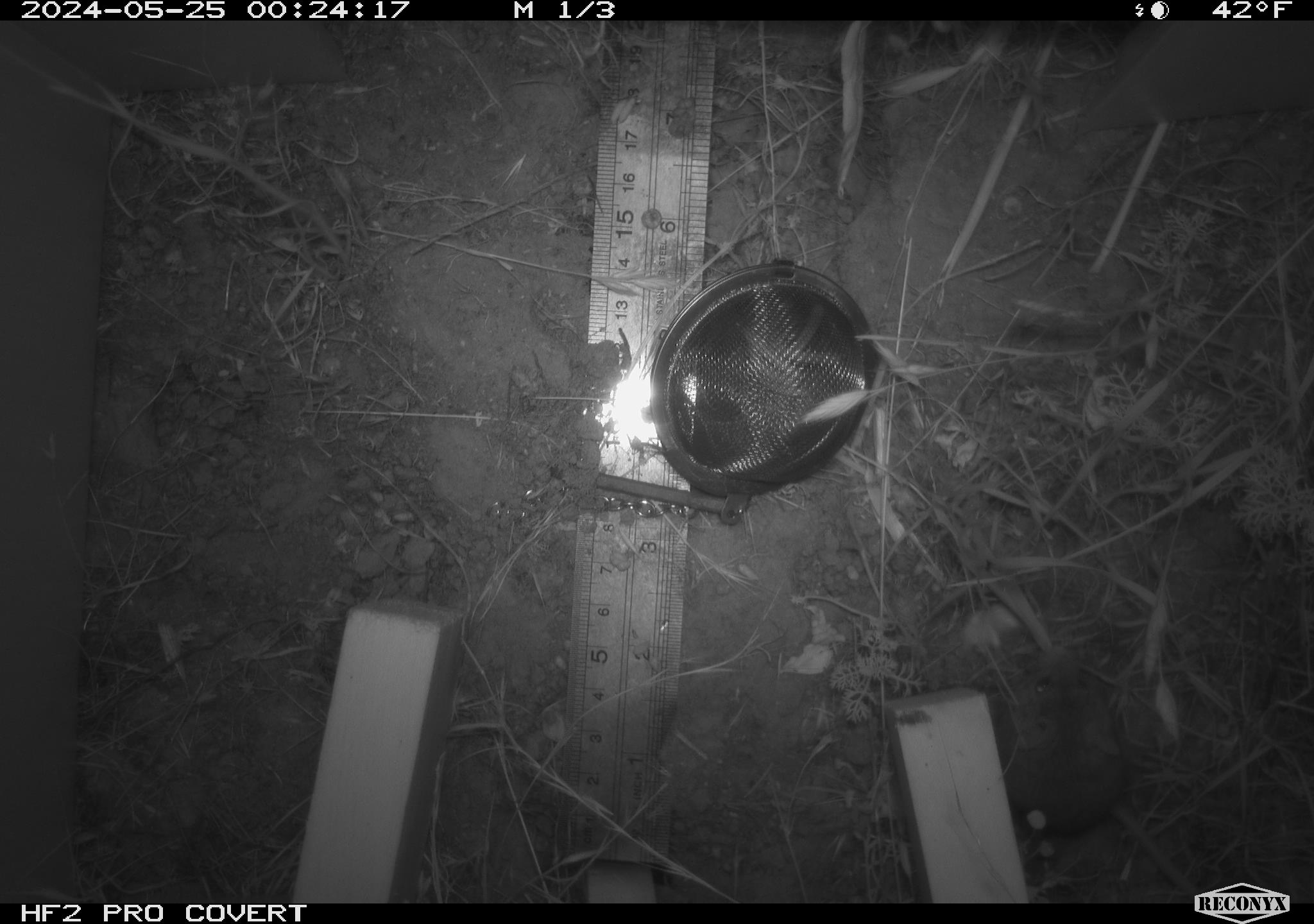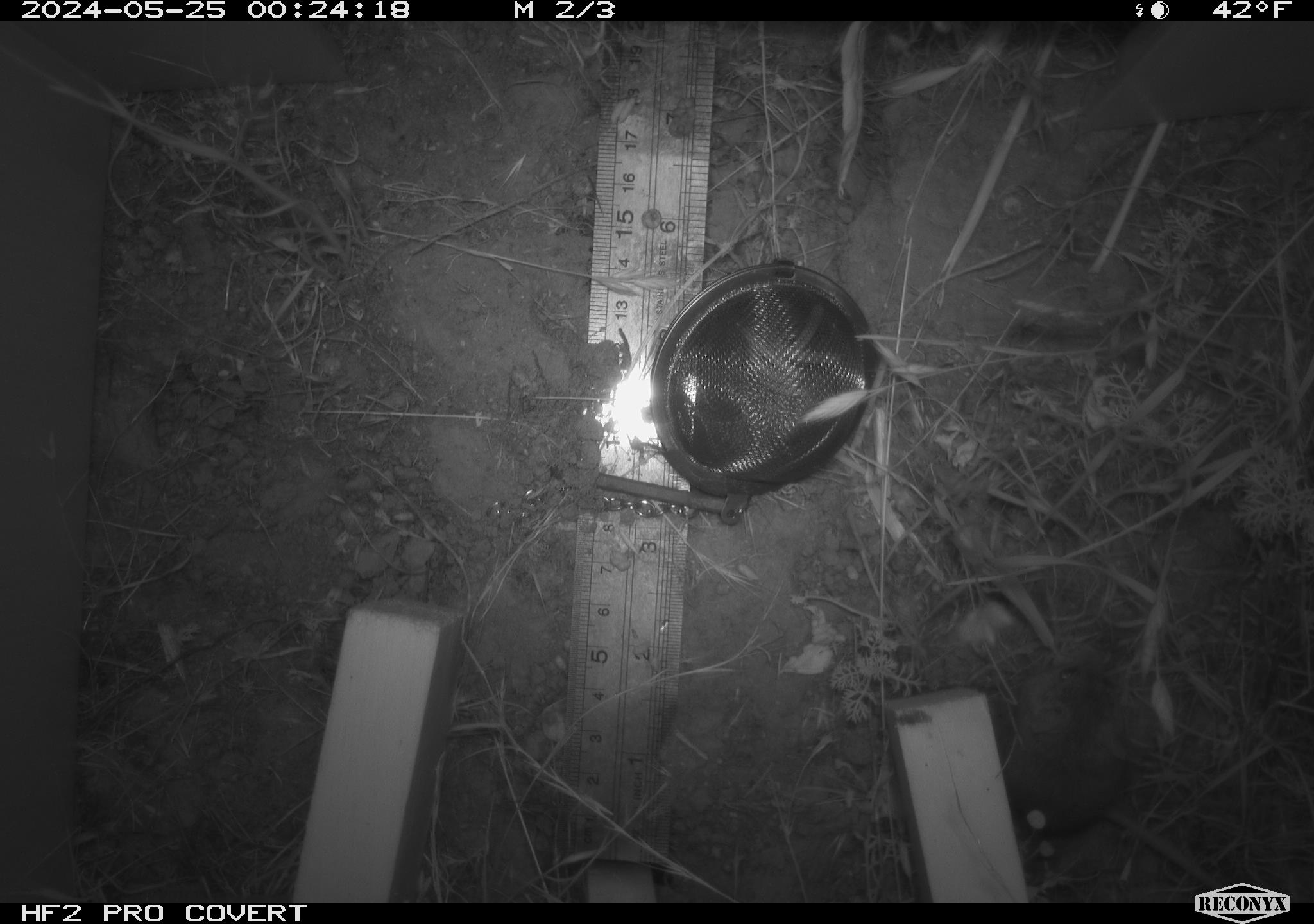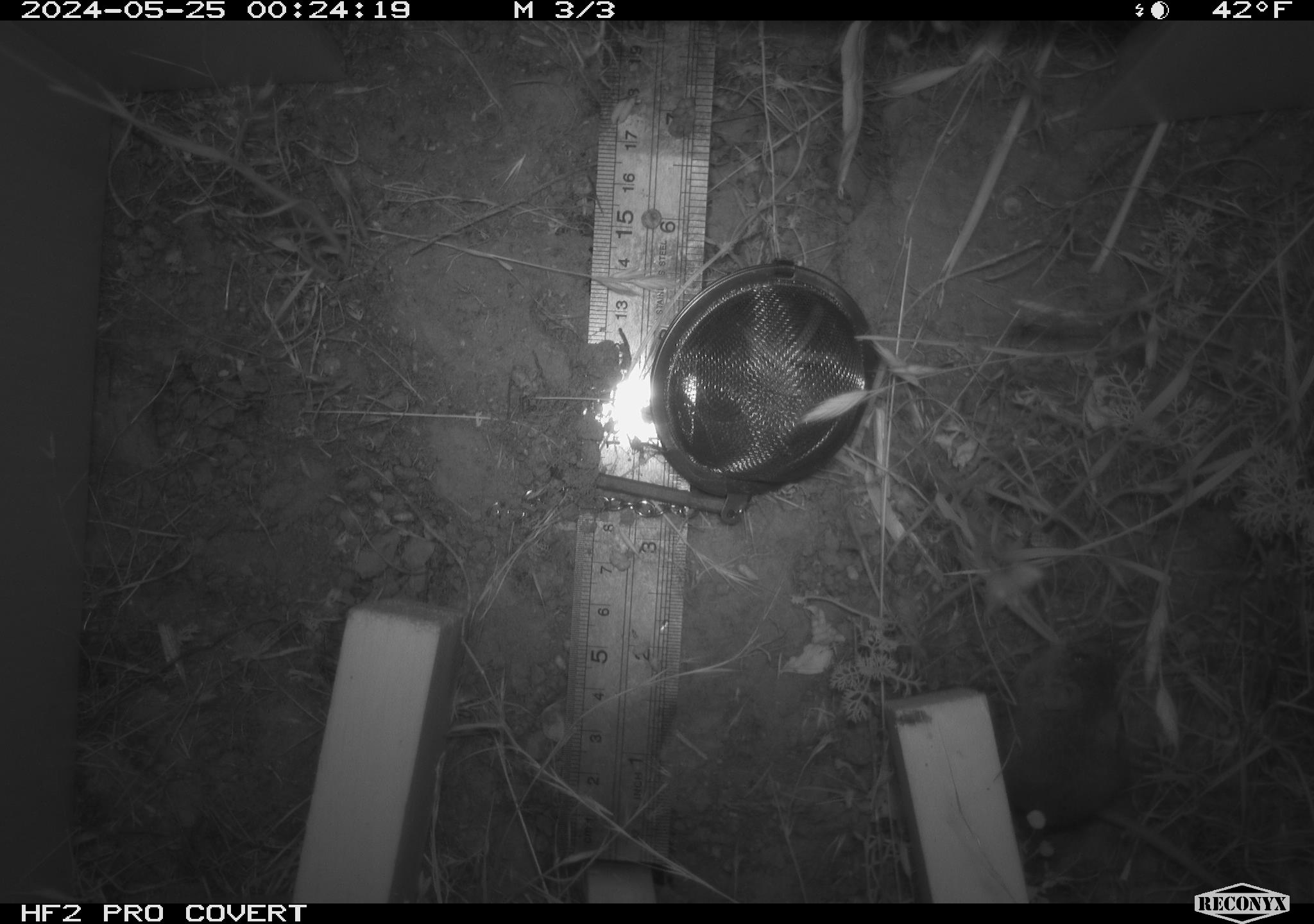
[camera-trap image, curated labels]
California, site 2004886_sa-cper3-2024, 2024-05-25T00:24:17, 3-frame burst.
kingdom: Animalia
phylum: Chordata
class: Mammalia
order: Rodentia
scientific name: Rodentia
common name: rodent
Rodent (Rodentia).